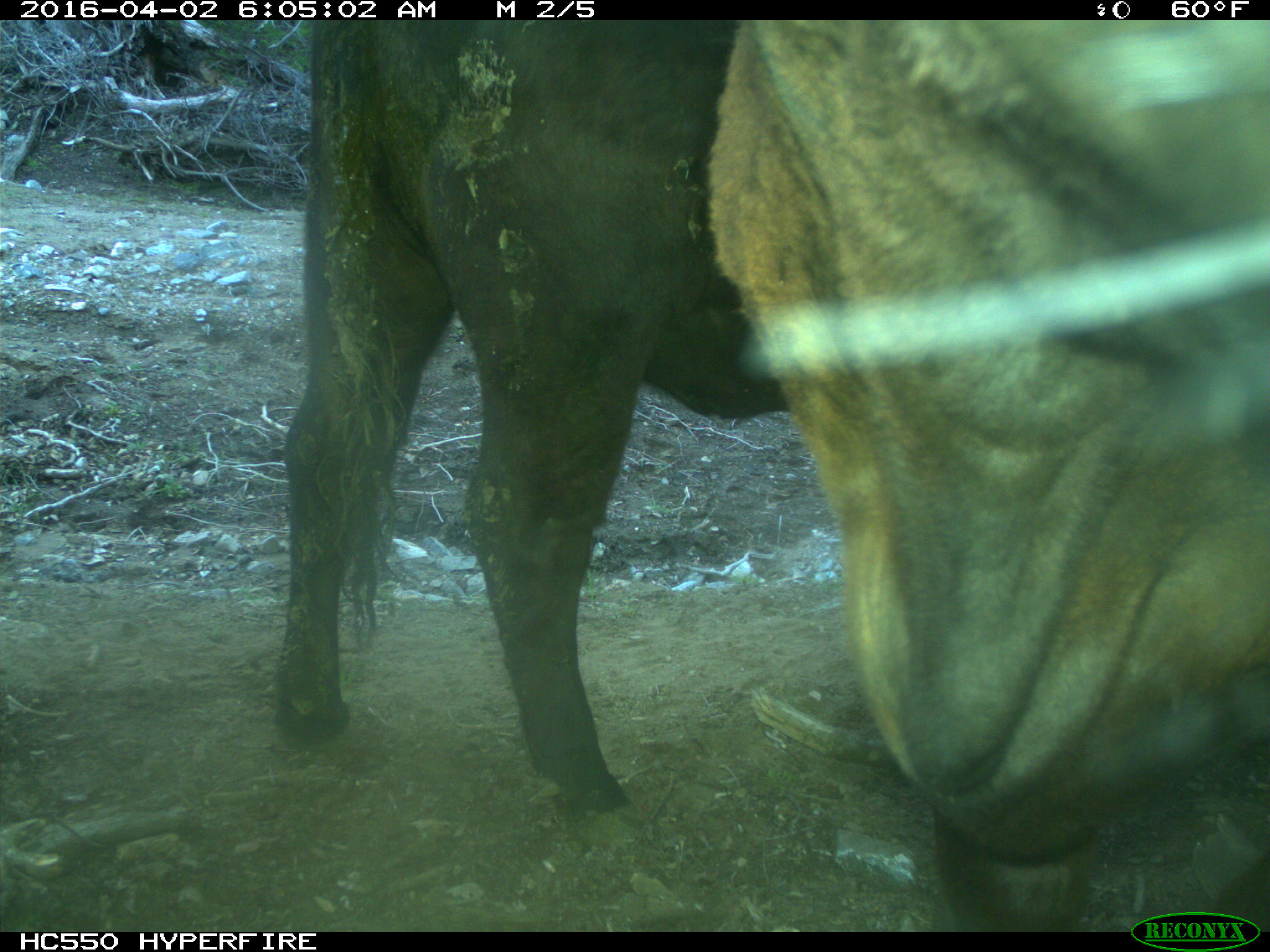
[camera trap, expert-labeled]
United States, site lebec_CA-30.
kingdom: Animalia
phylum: Chordata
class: Mammalia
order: Artiodactyla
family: Bovidae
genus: Bos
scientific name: Bos taurus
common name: domestic cow